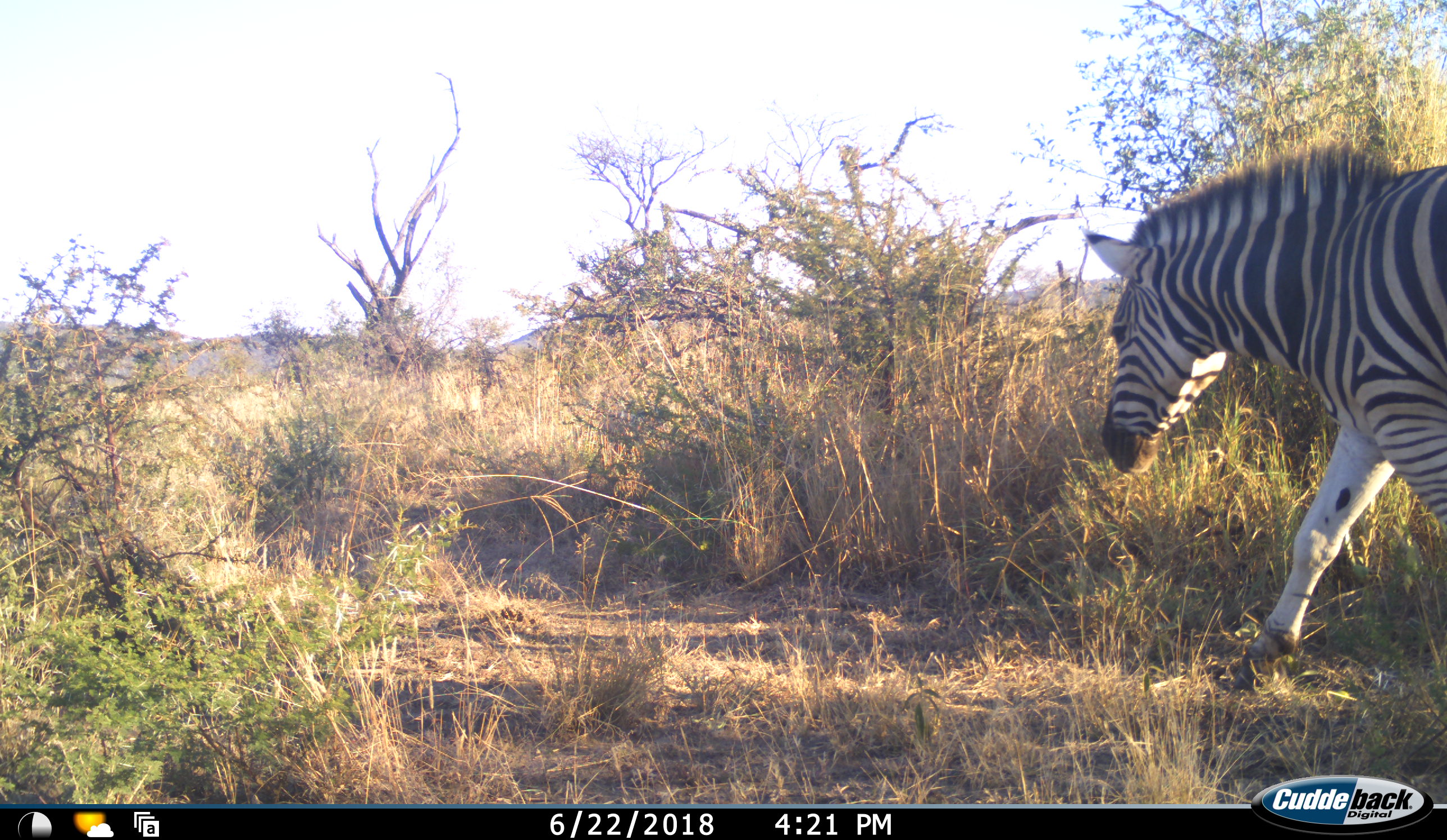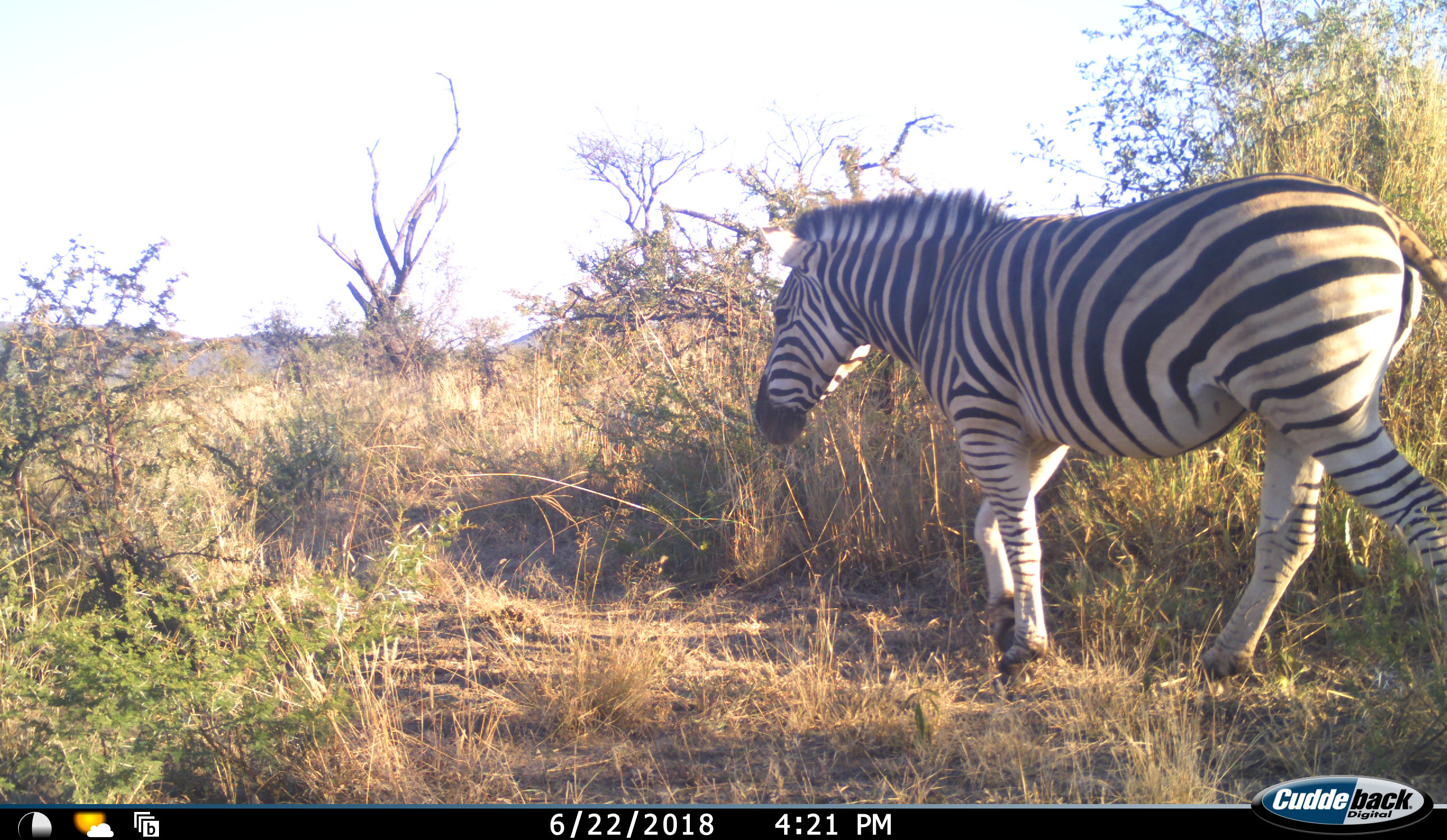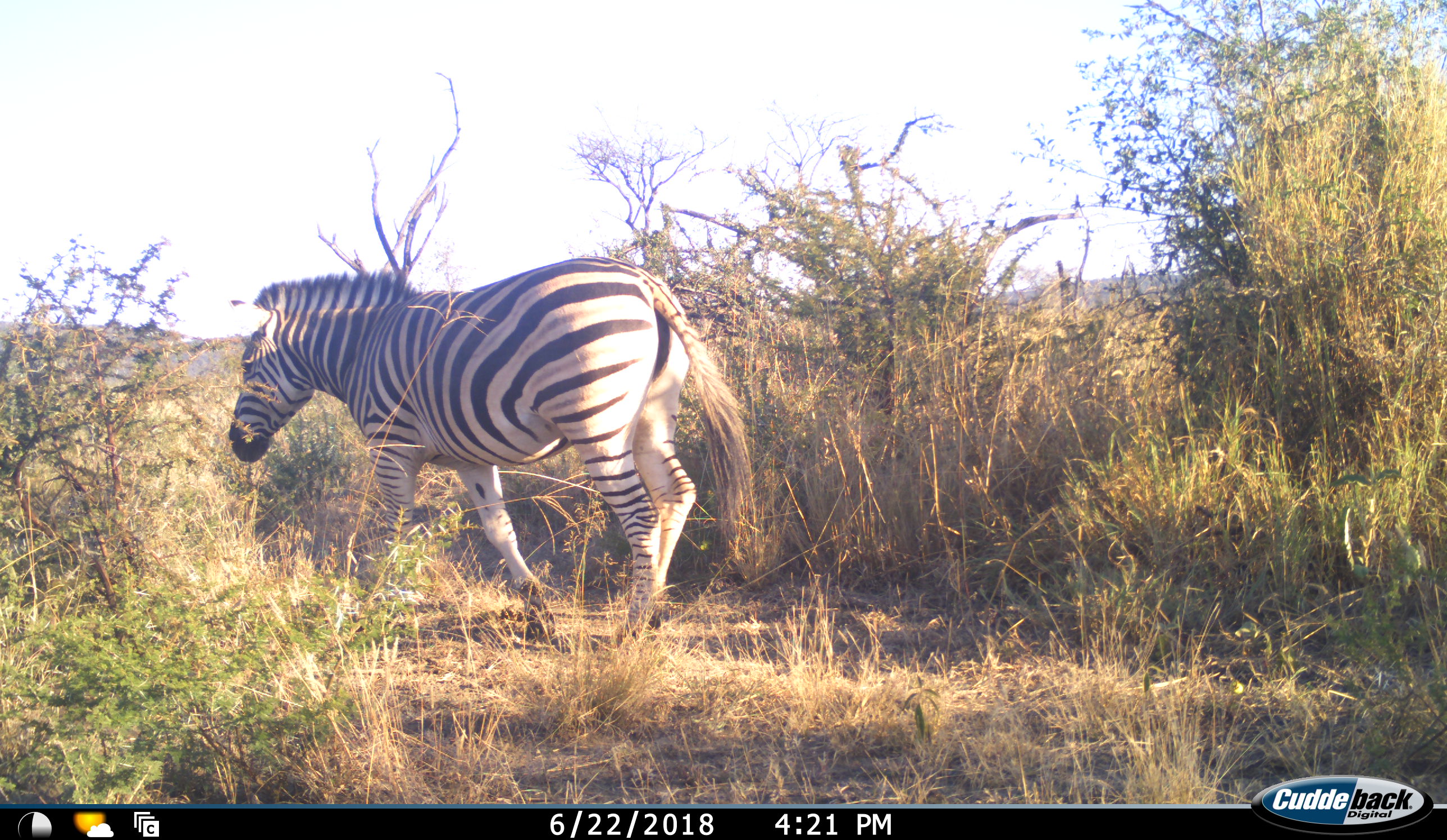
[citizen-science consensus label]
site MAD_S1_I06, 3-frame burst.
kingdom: Animalia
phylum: Chordata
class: Mammalia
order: Perissodactyla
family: Equidae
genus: Equus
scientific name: Equus quagga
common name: plains zebra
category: zebraplains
Zebraplains (plains zebra) (Equus quagga), count 1. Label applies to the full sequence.